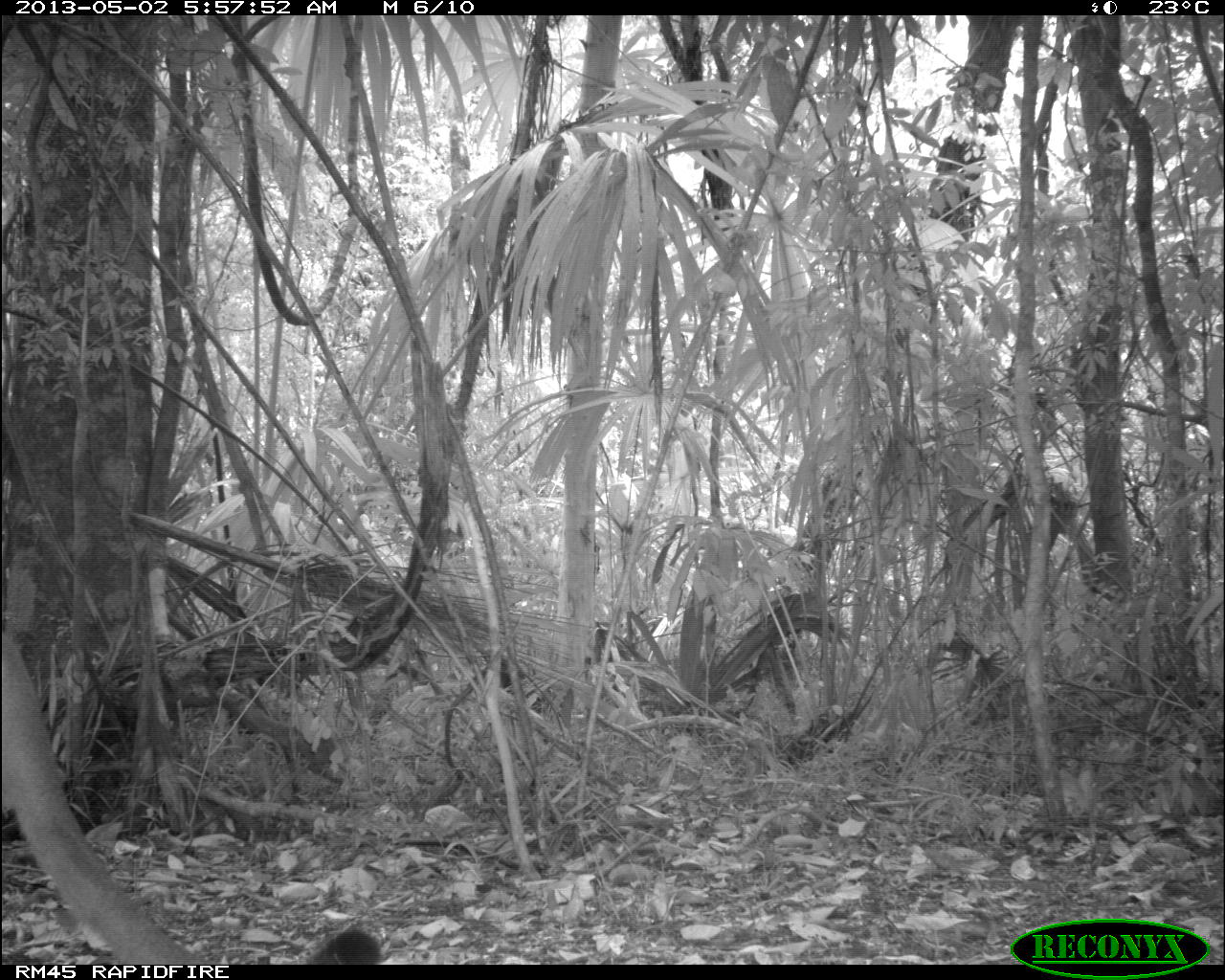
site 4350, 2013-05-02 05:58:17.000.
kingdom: Animalia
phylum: Chordata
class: Mammalia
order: Carnivora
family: Felidae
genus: Puma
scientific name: Puma concolor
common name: mountain lion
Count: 1.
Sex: male.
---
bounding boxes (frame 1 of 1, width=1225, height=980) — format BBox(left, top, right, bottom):
puma concolor: BBox(301, 927, 382, 964)